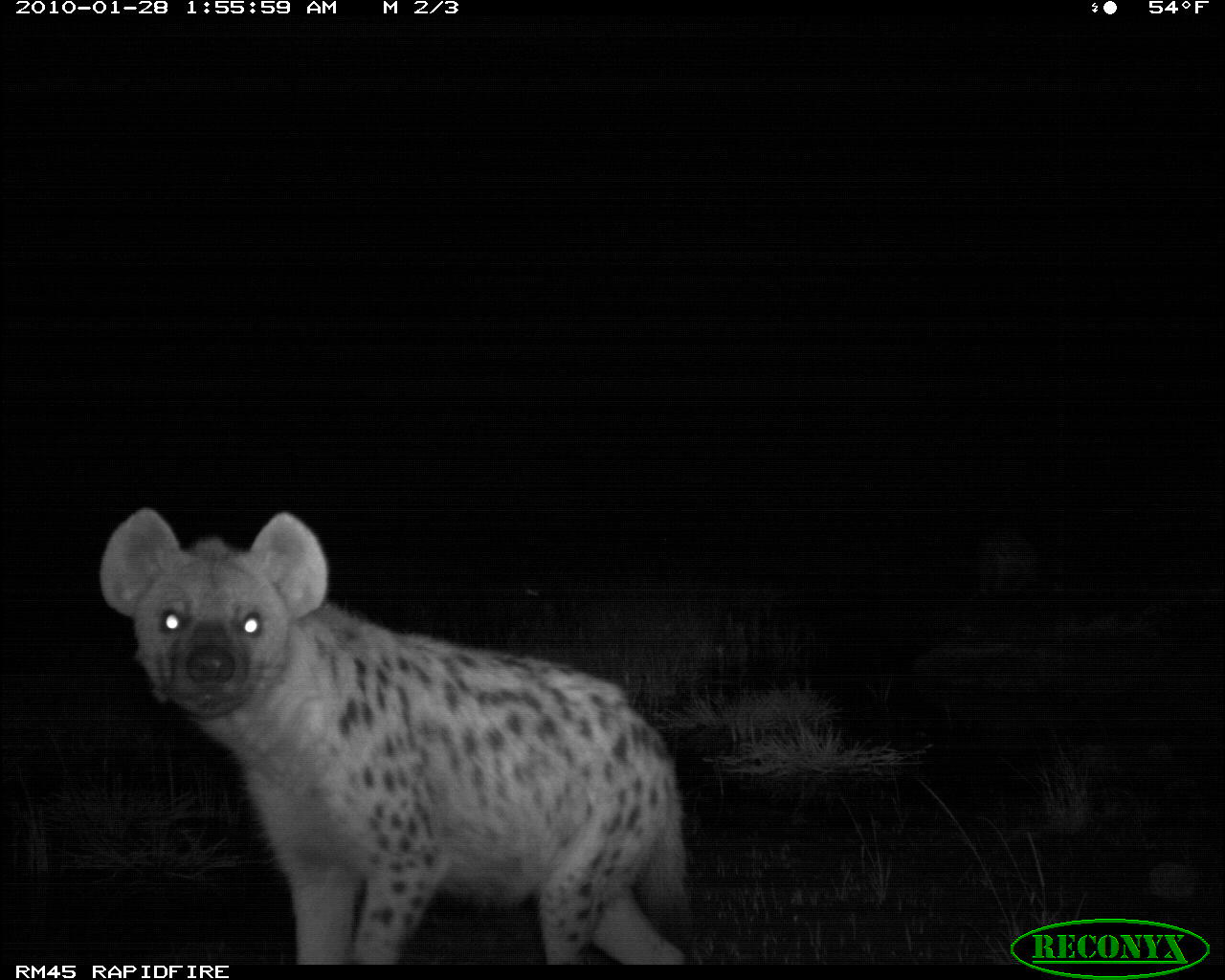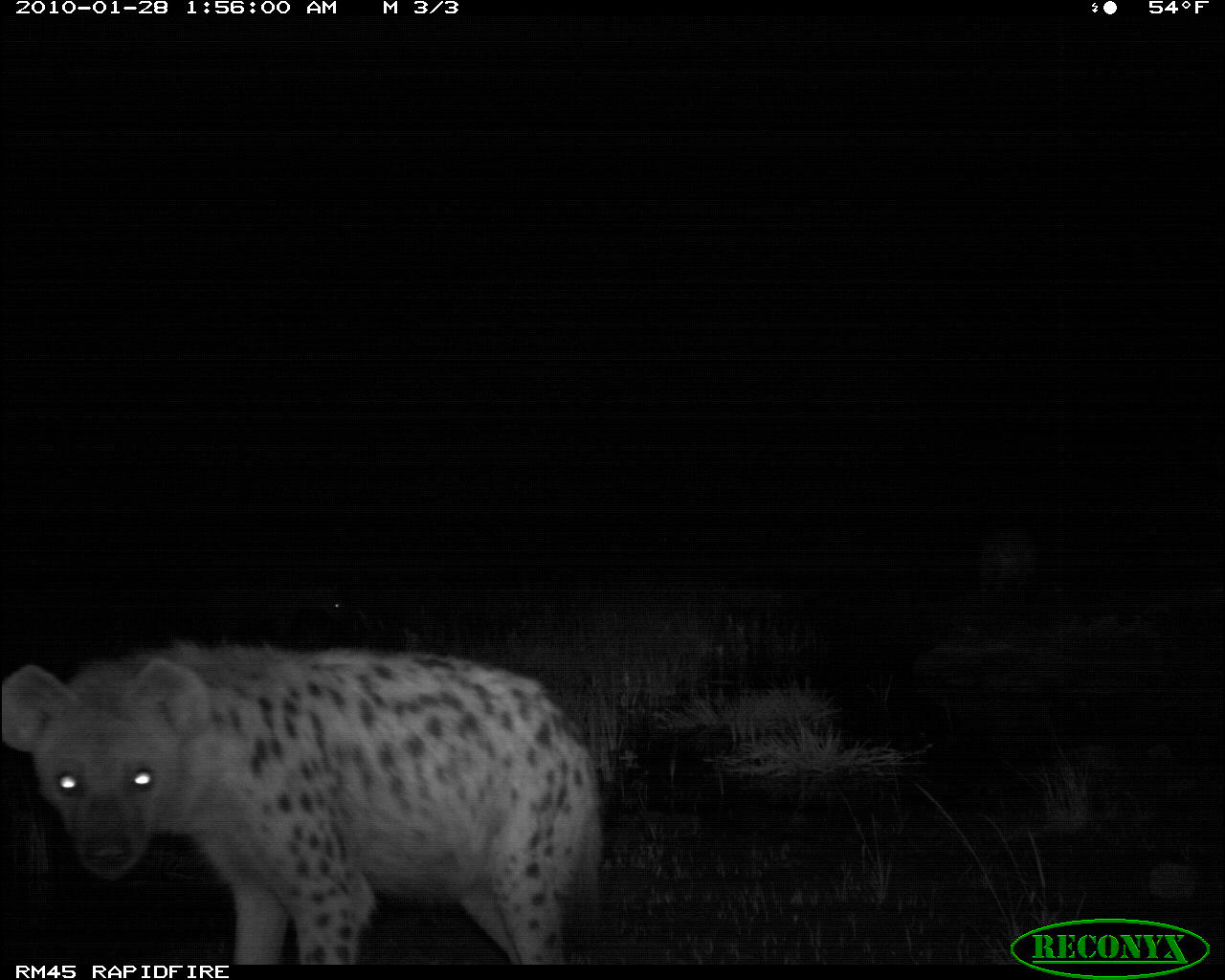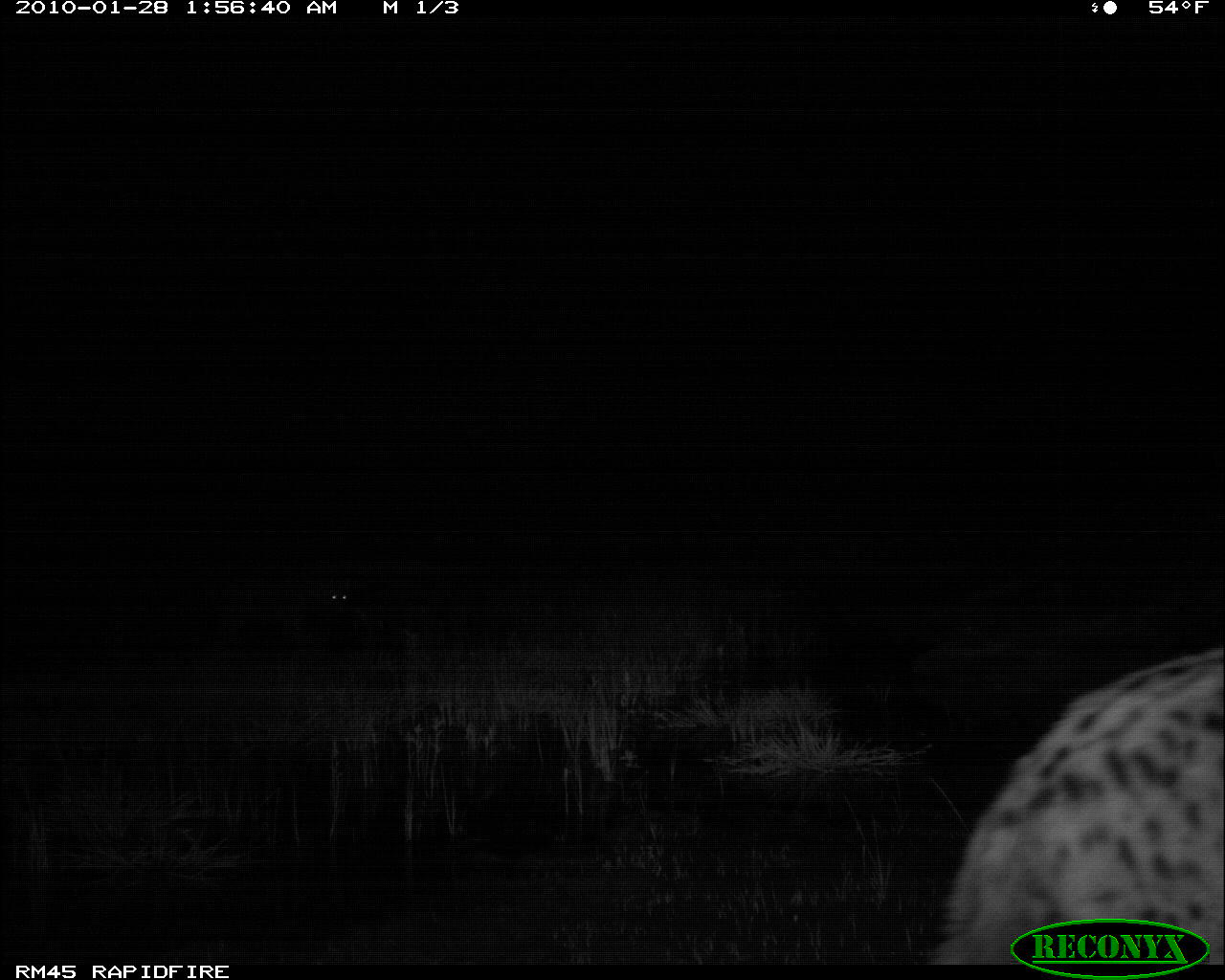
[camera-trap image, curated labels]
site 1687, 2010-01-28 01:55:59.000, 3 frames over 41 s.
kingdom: Animalia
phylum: Chordata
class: Mammalia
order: Carnivora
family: Hyaenidae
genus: Crocuta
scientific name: Crocuta crocuta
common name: spotted hyena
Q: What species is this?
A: Crocuta crocuta (spotted hyena).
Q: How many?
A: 2.